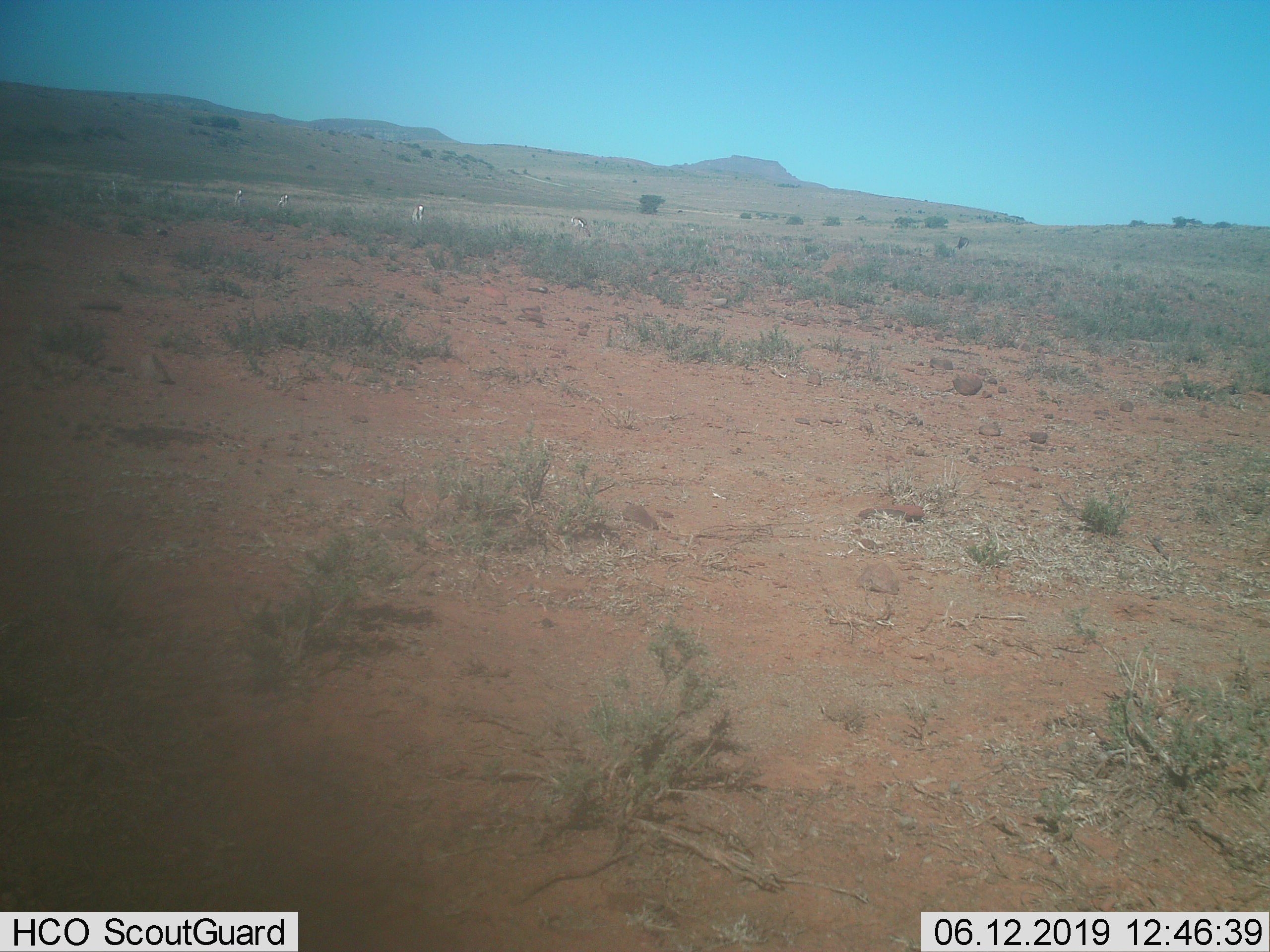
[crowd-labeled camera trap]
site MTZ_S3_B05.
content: unidentified animal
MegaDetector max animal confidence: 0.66